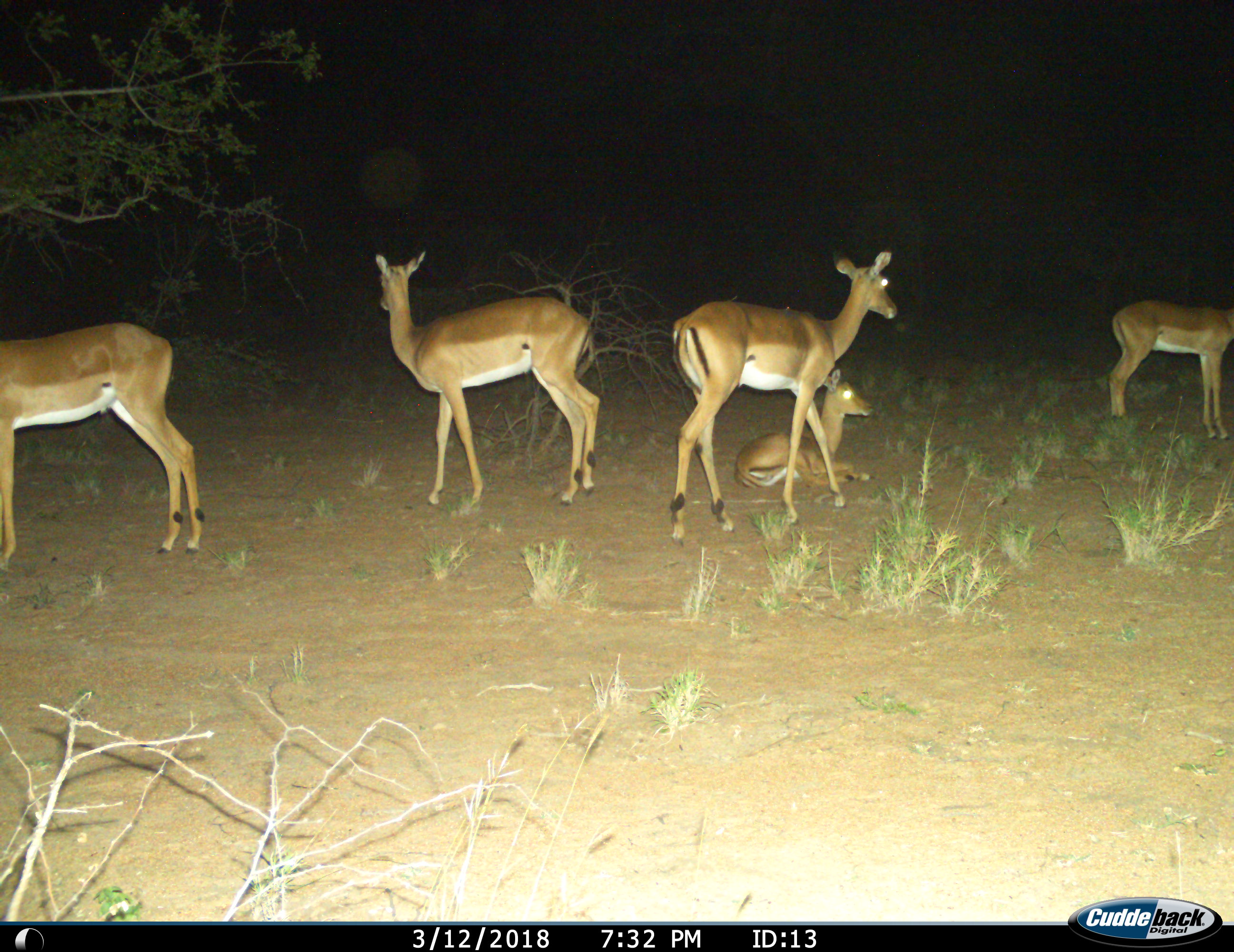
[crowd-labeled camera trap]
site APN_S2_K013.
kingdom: Animalia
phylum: Chordata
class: Mammalia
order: Artiodactyla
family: Bovidae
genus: Aepyceros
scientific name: Aepyceros melampus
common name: impala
Impala (Aepyceros melampus), count 5. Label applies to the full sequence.